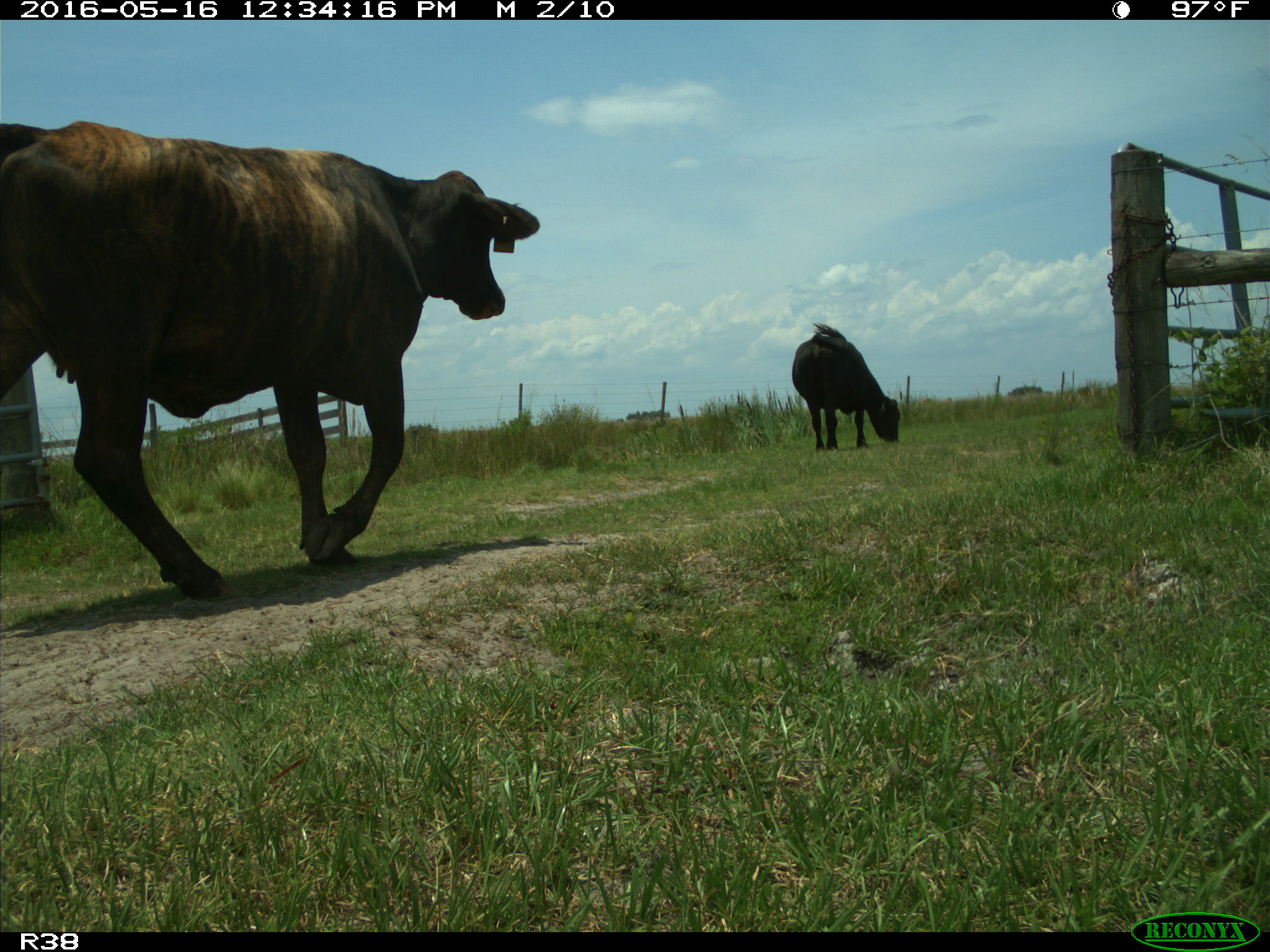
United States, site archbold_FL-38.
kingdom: Animalia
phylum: Chordata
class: Mammalia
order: Artiodactyla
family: Bovidae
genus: Bos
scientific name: Bos taurus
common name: domestic cow